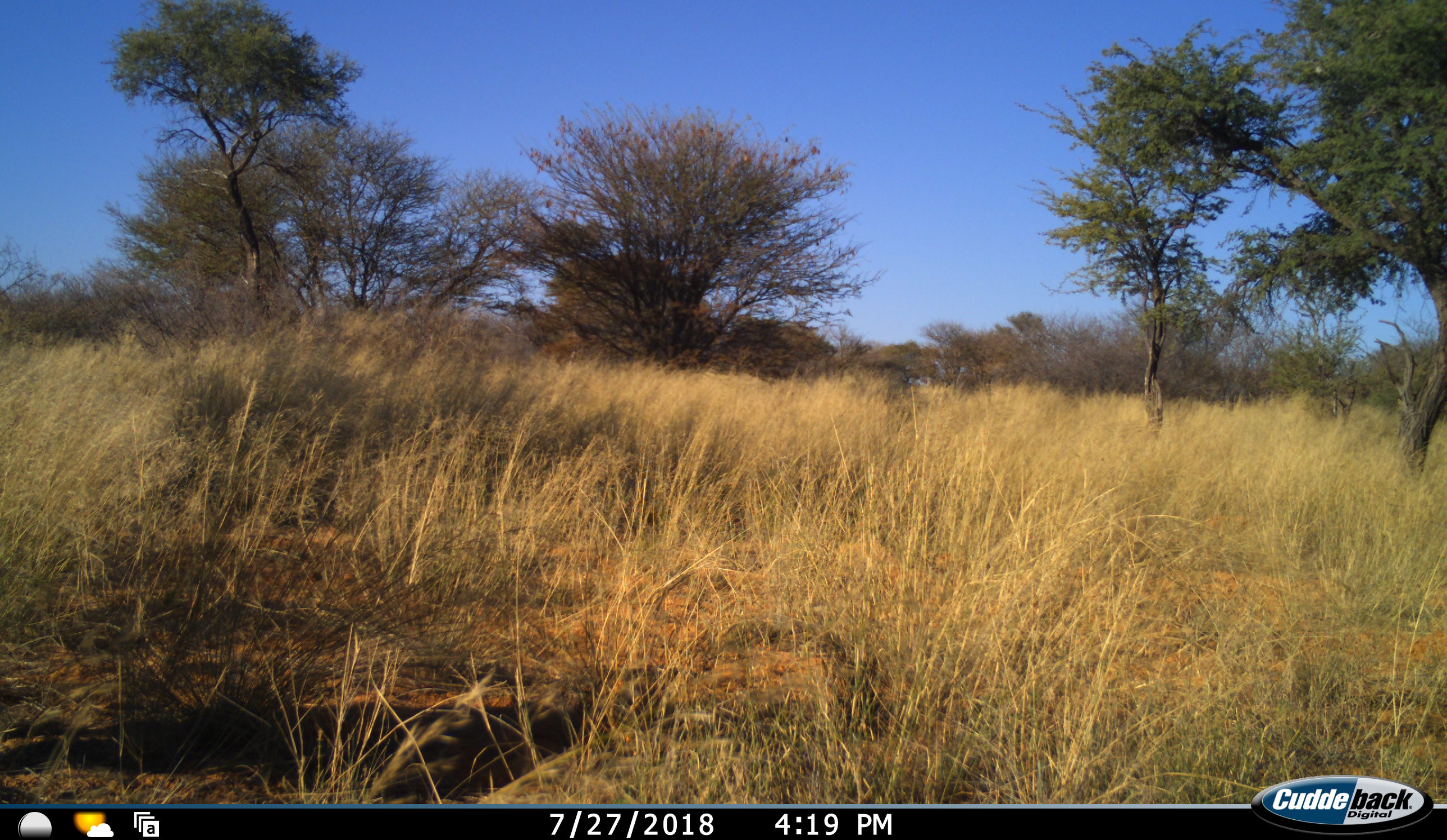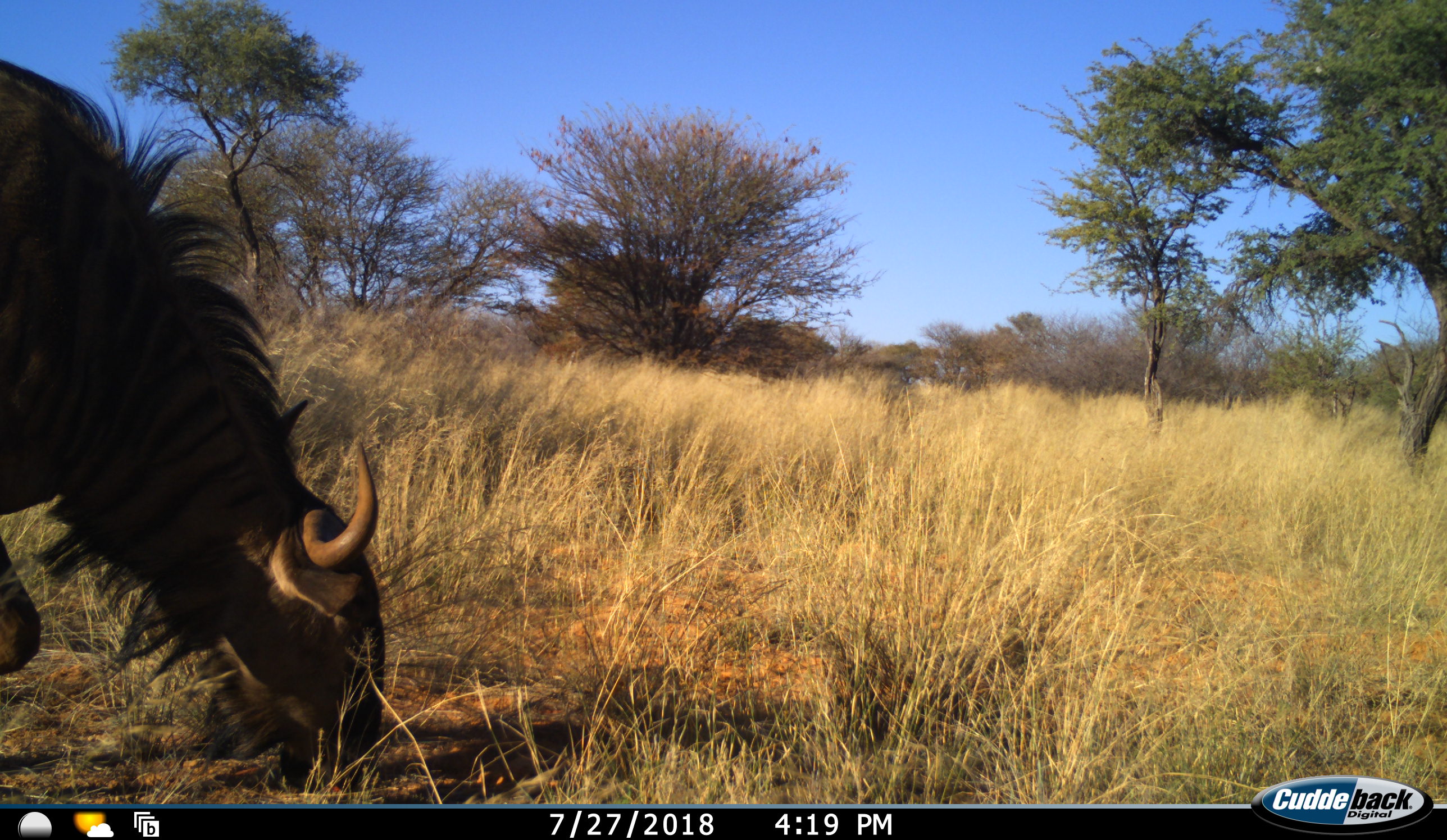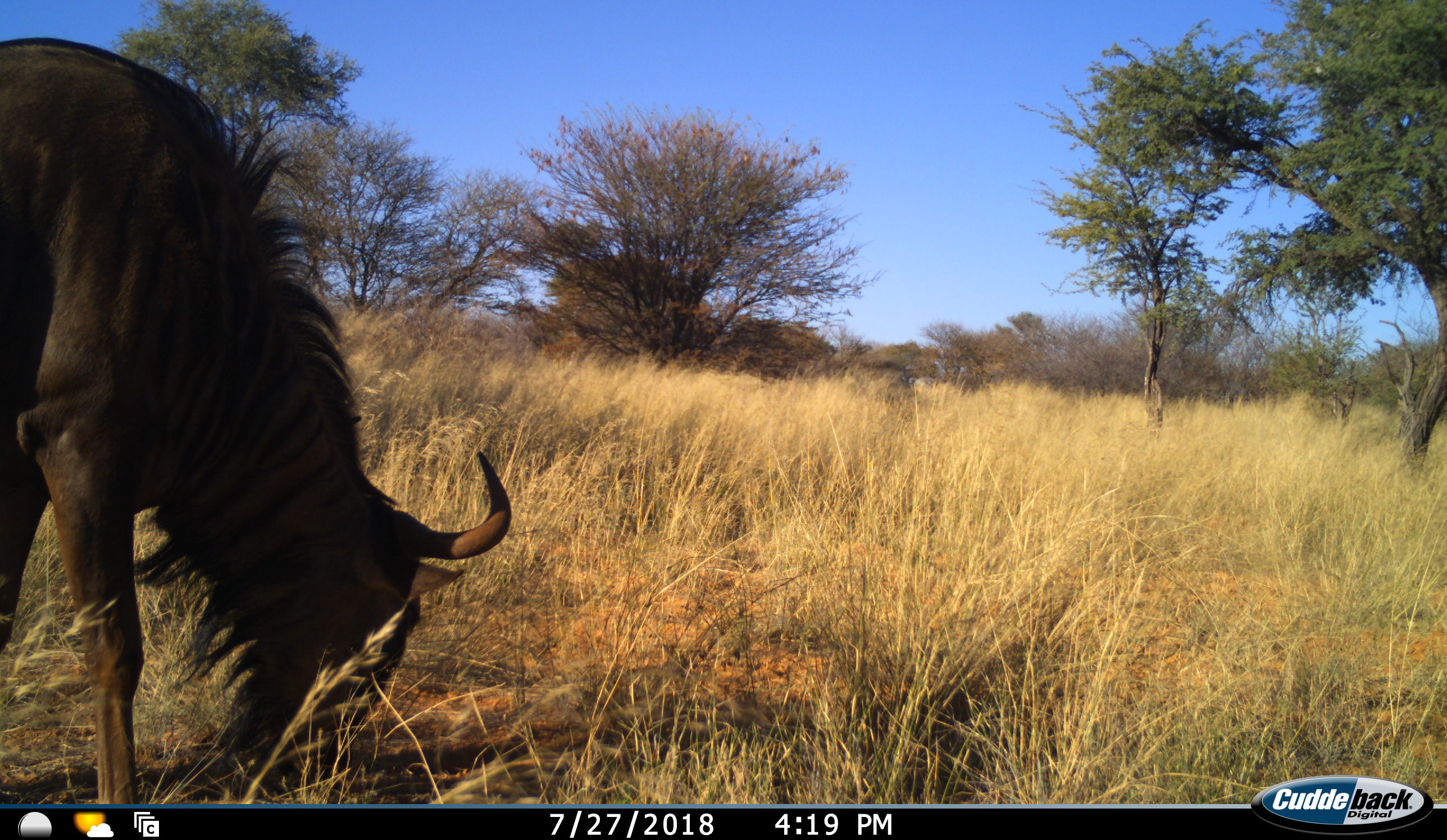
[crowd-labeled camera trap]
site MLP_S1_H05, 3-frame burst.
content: unidentified animal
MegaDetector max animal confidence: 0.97